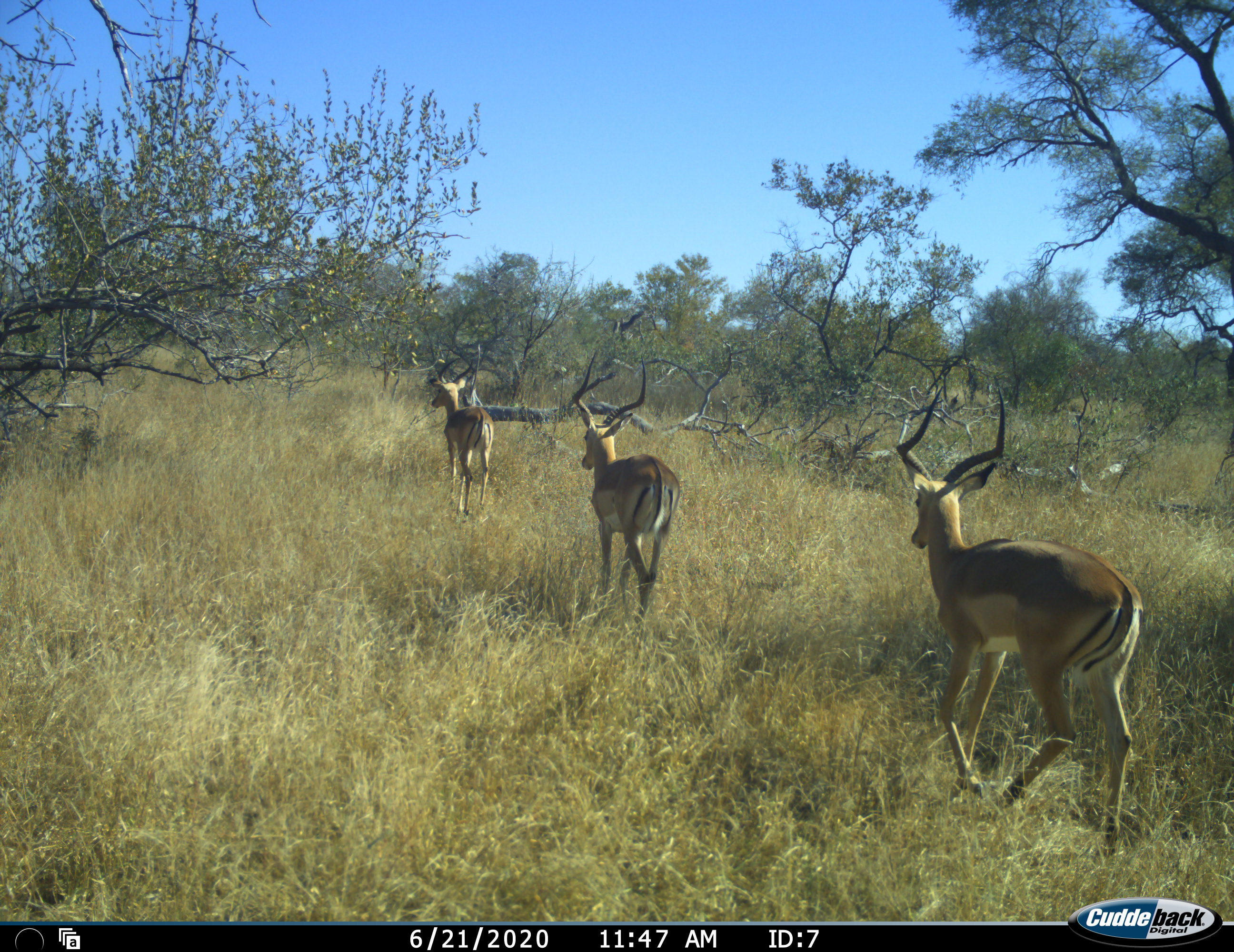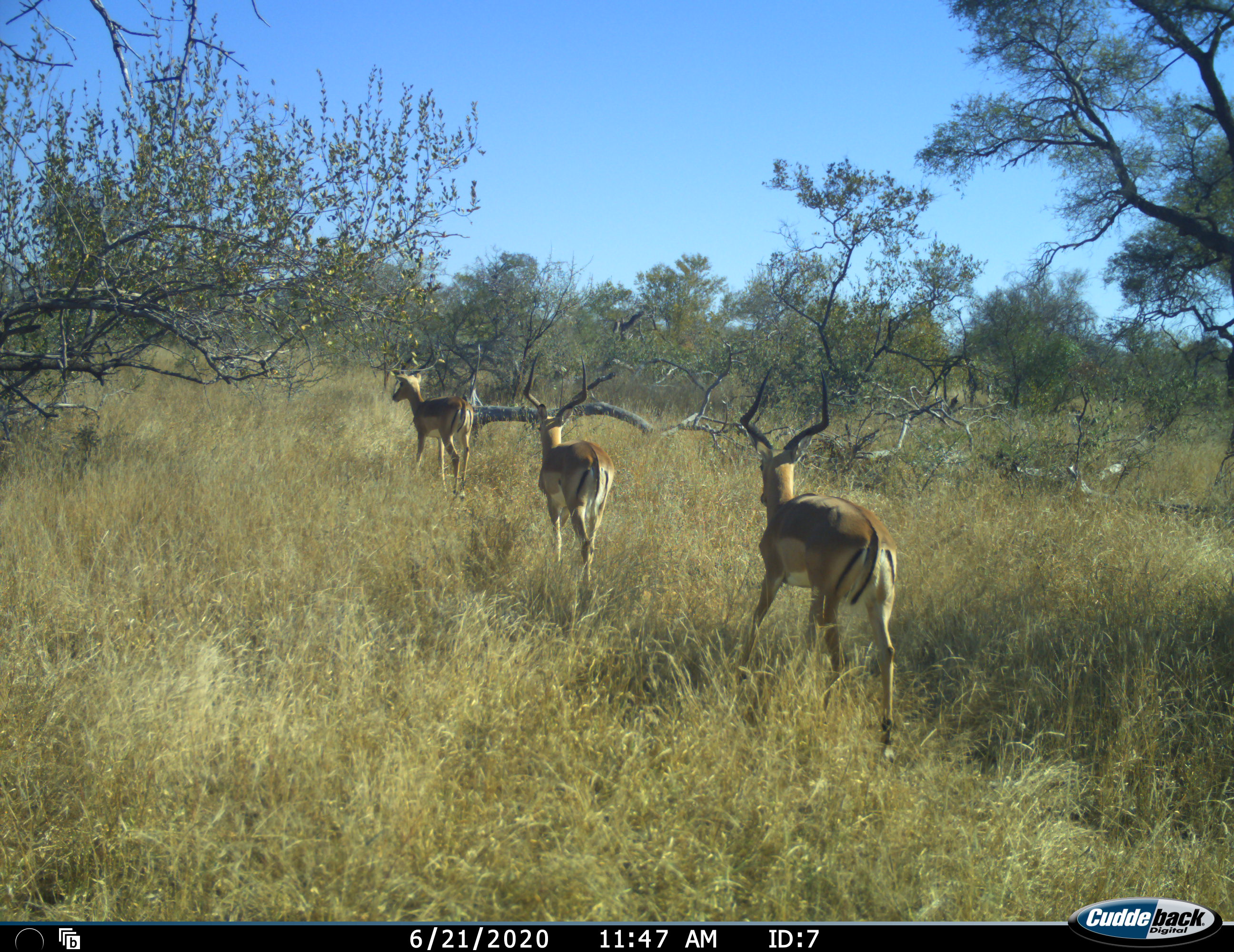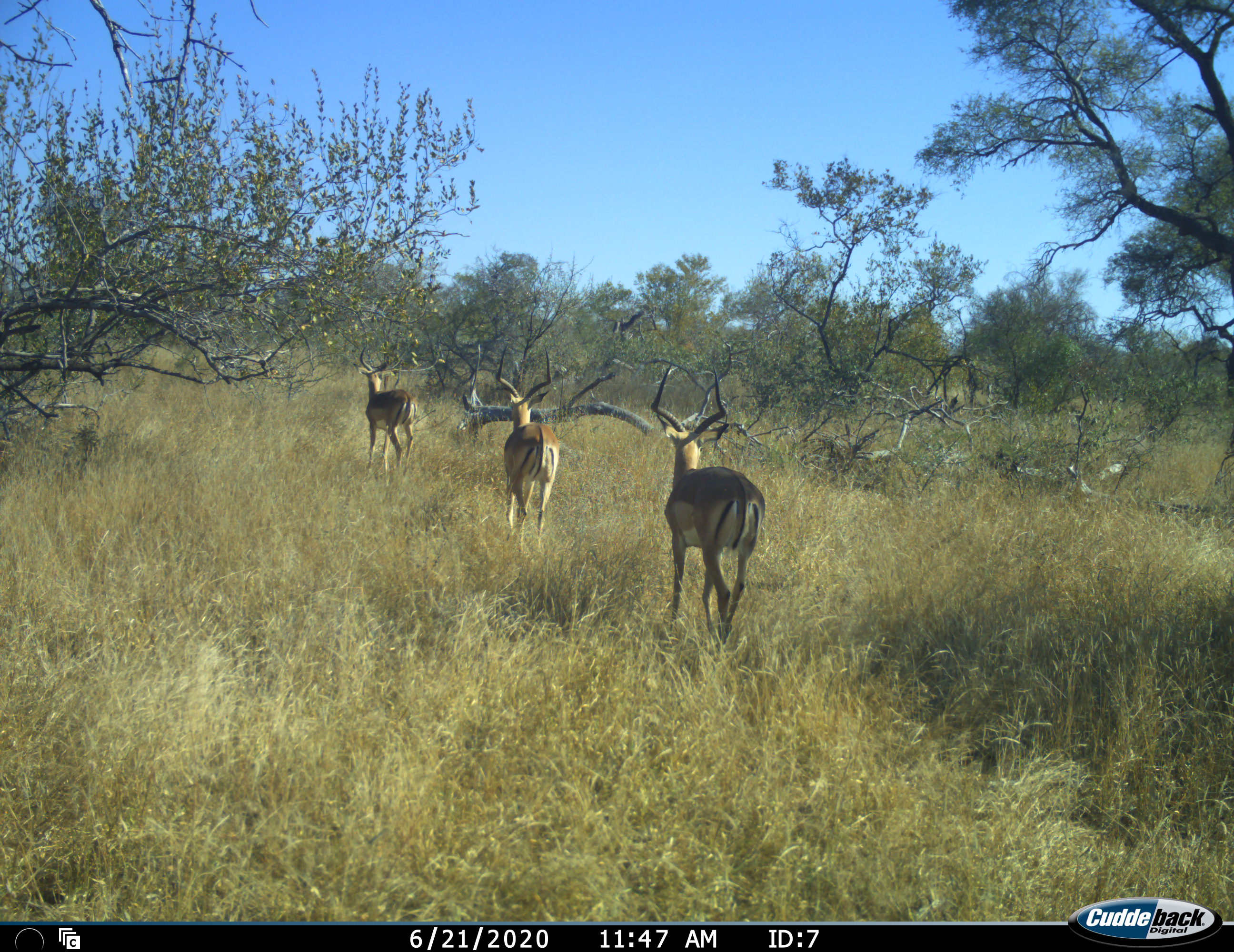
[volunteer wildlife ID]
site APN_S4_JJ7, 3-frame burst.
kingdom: Animalia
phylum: Chordata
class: Mammalia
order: Artiodactyla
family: Bovidae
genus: Aepyceros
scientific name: Aepyceros melampus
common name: impala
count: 3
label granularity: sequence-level